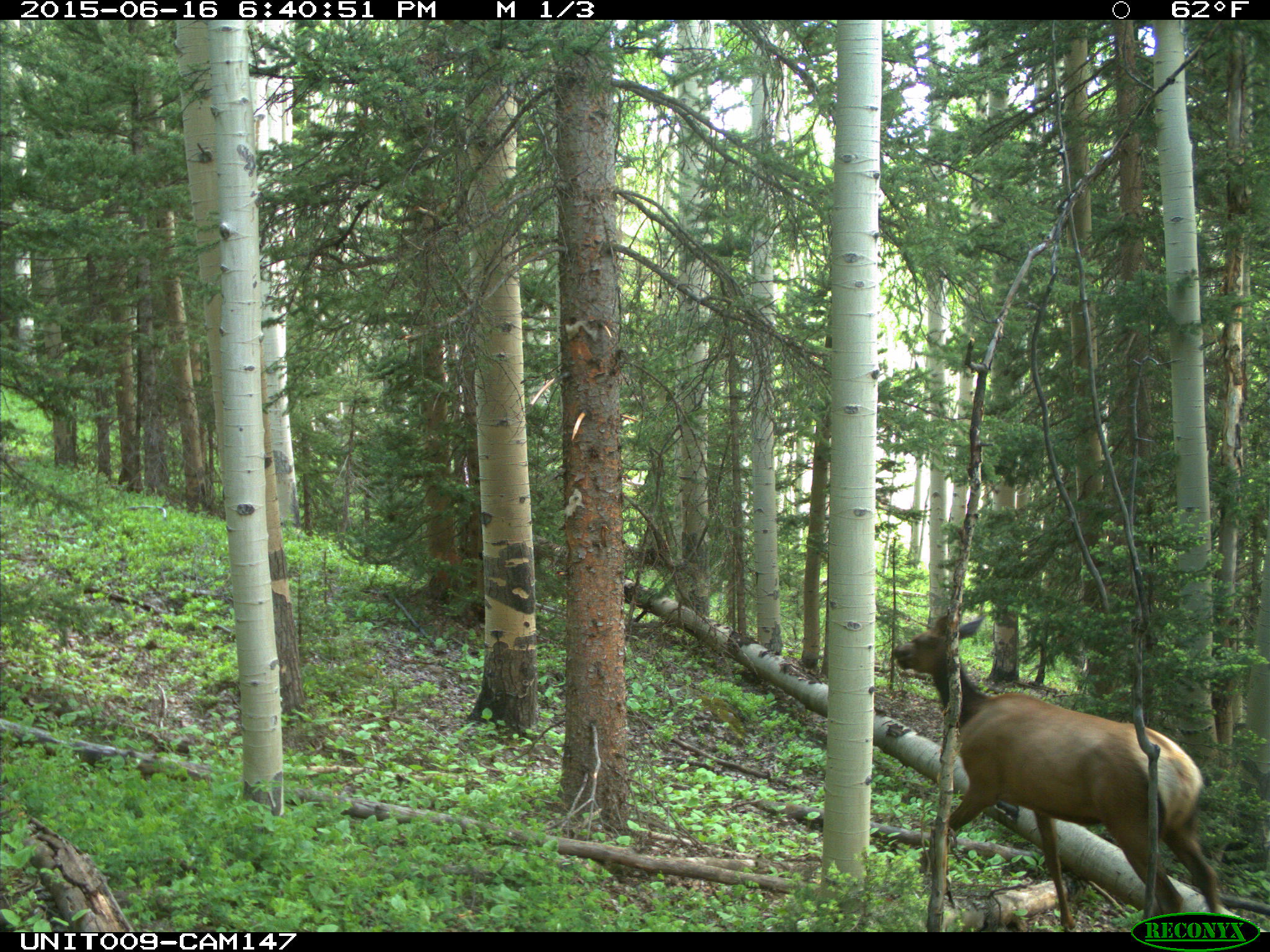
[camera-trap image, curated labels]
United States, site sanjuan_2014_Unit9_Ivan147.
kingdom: Animalia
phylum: Chordata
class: Mammalia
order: Artiodactyla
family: Cervidae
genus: Cervus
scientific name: Cervus elaphus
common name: red deer